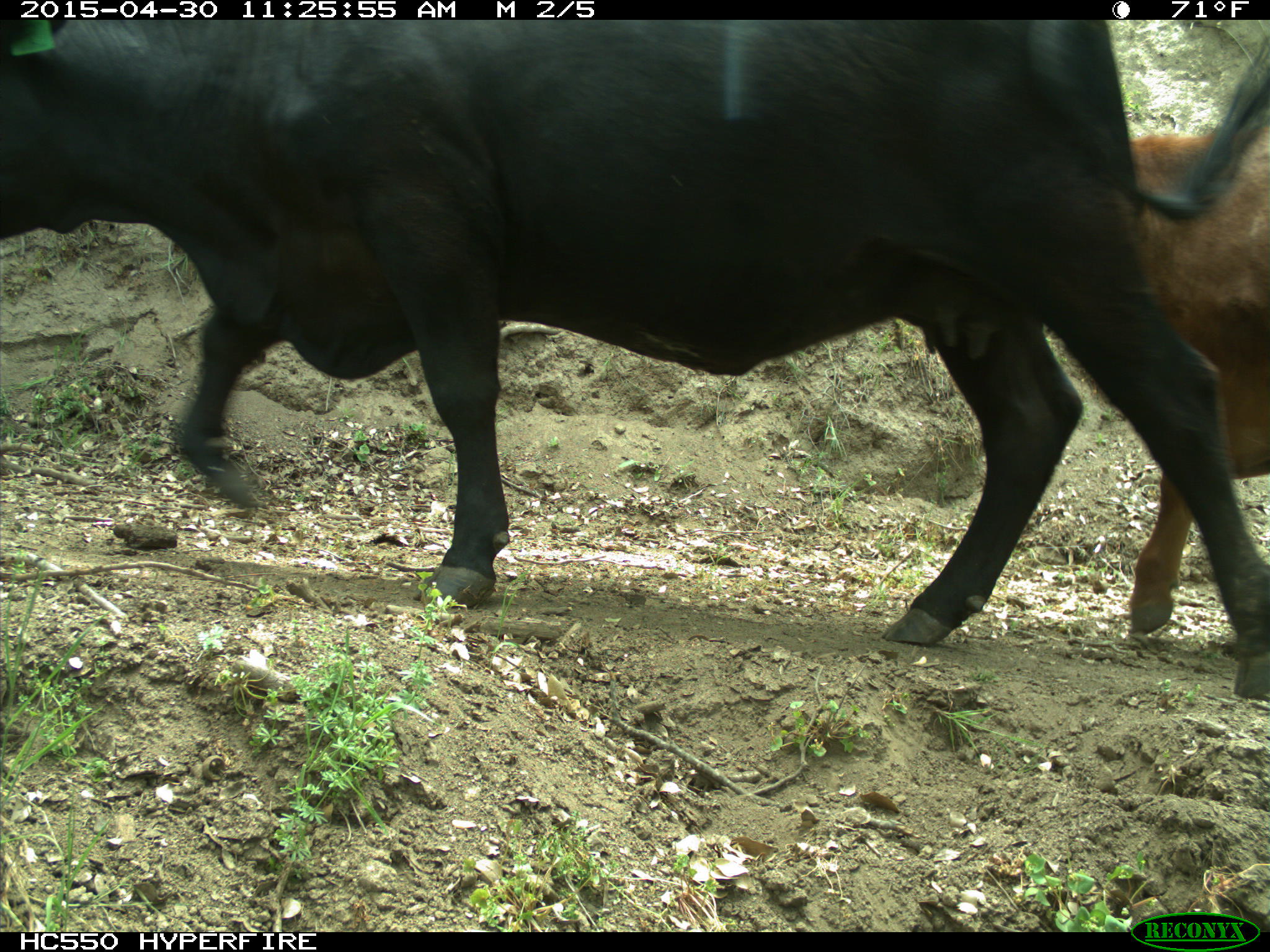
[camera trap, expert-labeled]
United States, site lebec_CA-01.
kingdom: Animalia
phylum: Chordata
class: Mammalia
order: Artiodactyla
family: Bovidae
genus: Bos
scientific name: Bos taurus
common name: domestic cow